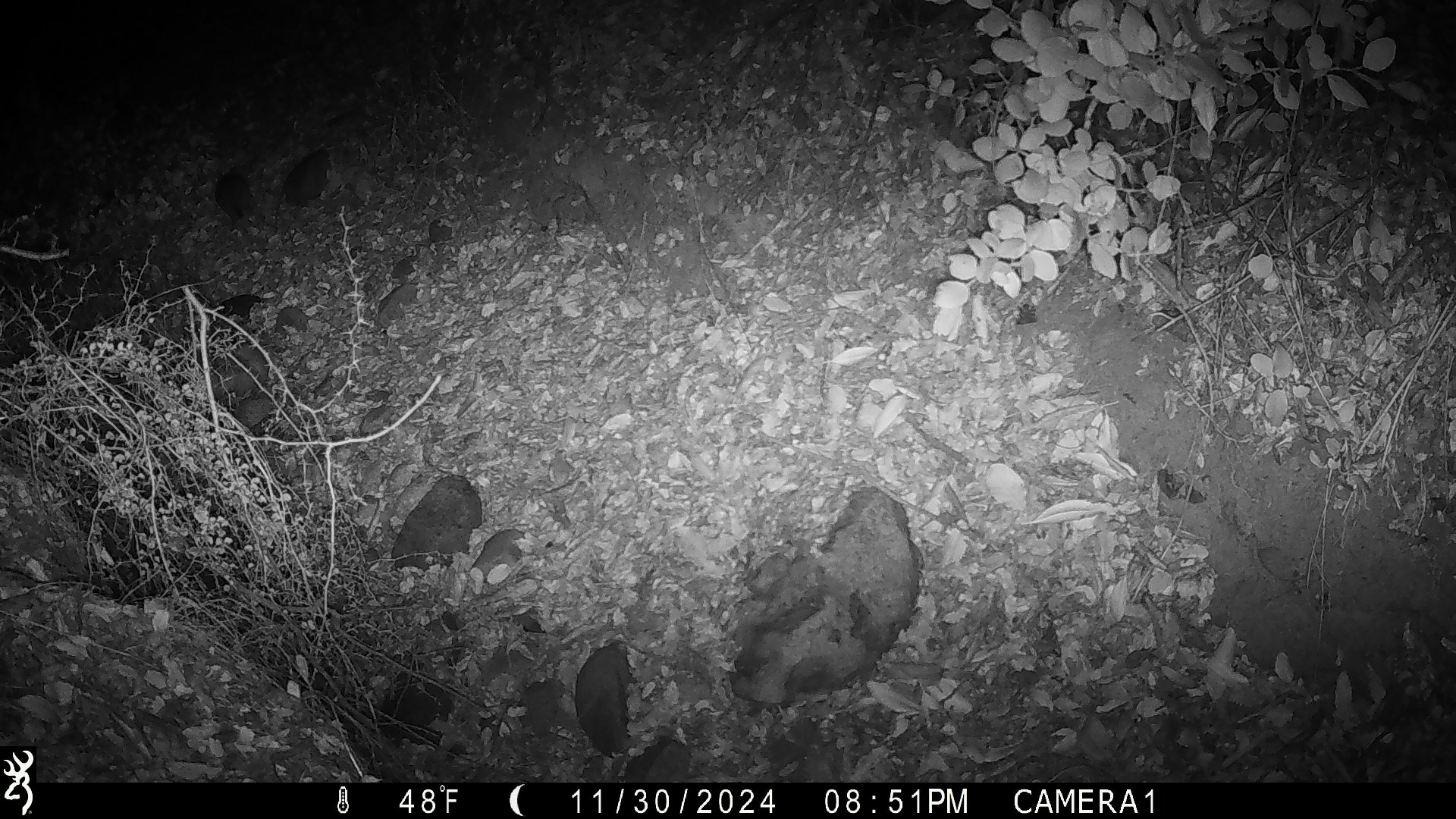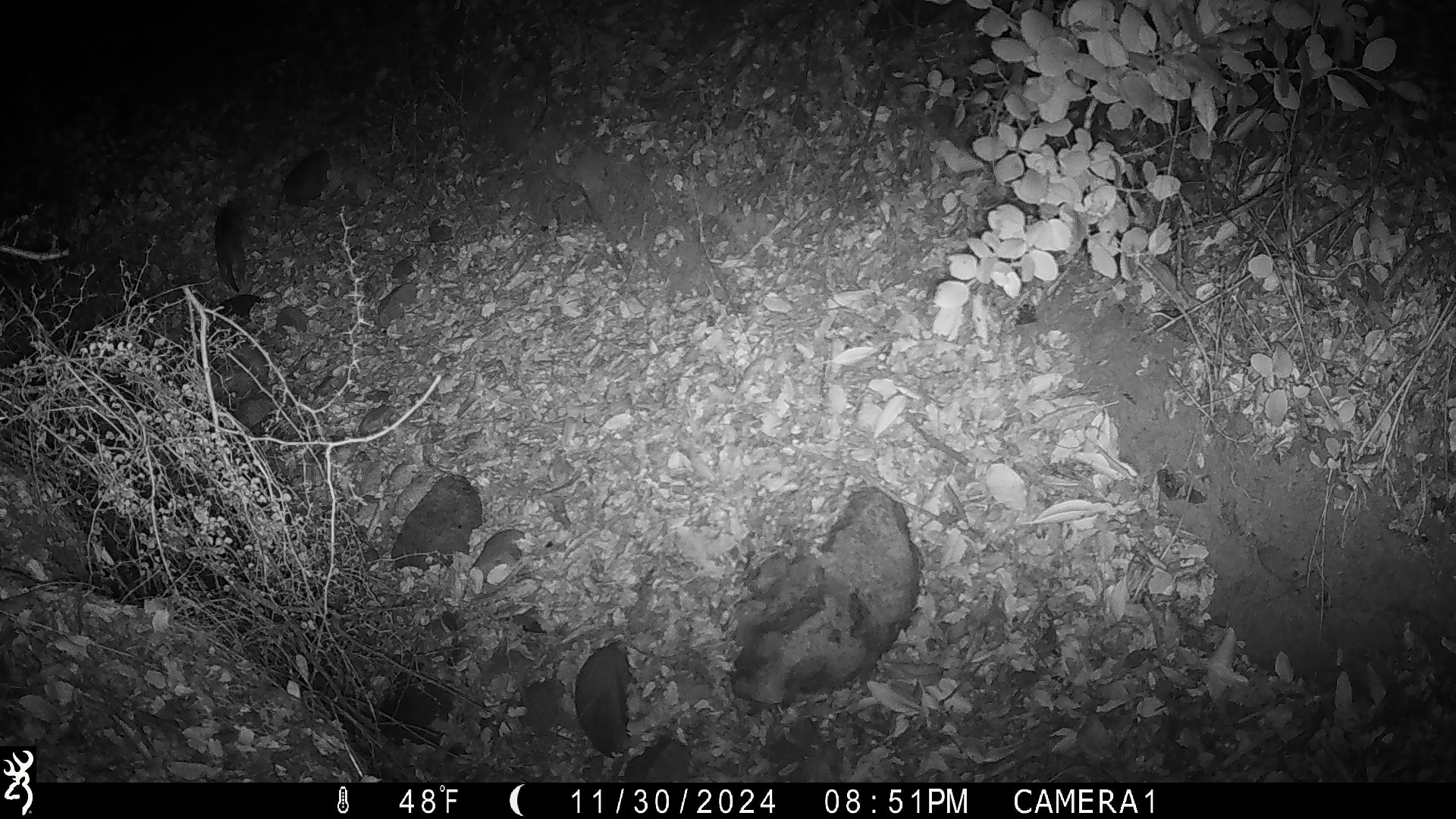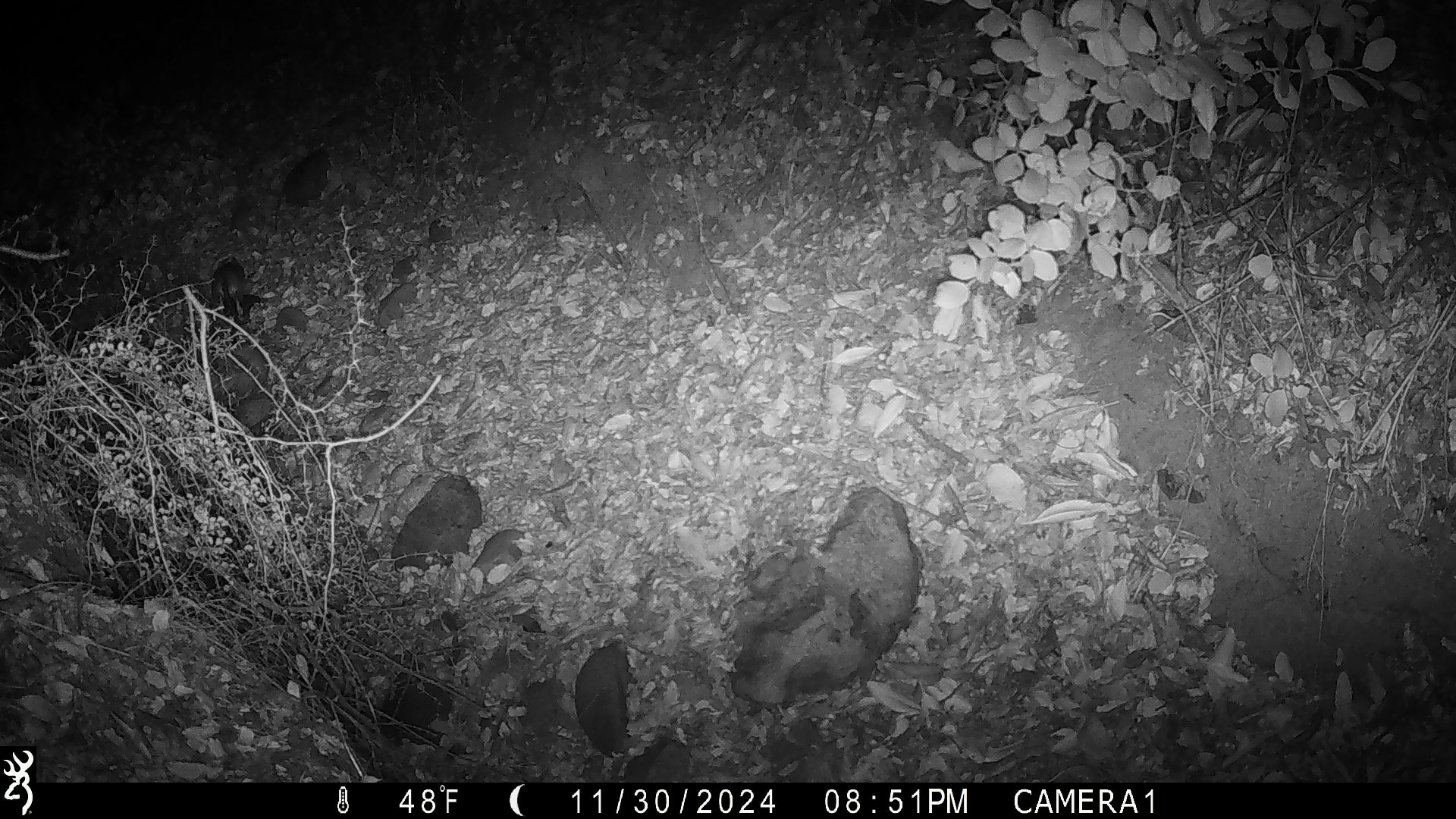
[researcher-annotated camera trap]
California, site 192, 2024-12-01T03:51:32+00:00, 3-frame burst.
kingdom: Animalia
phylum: Chordata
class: Mammalia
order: Rodentia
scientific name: Rodentia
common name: mouse or rat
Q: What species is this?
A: Mouse or rat (Rodentia).